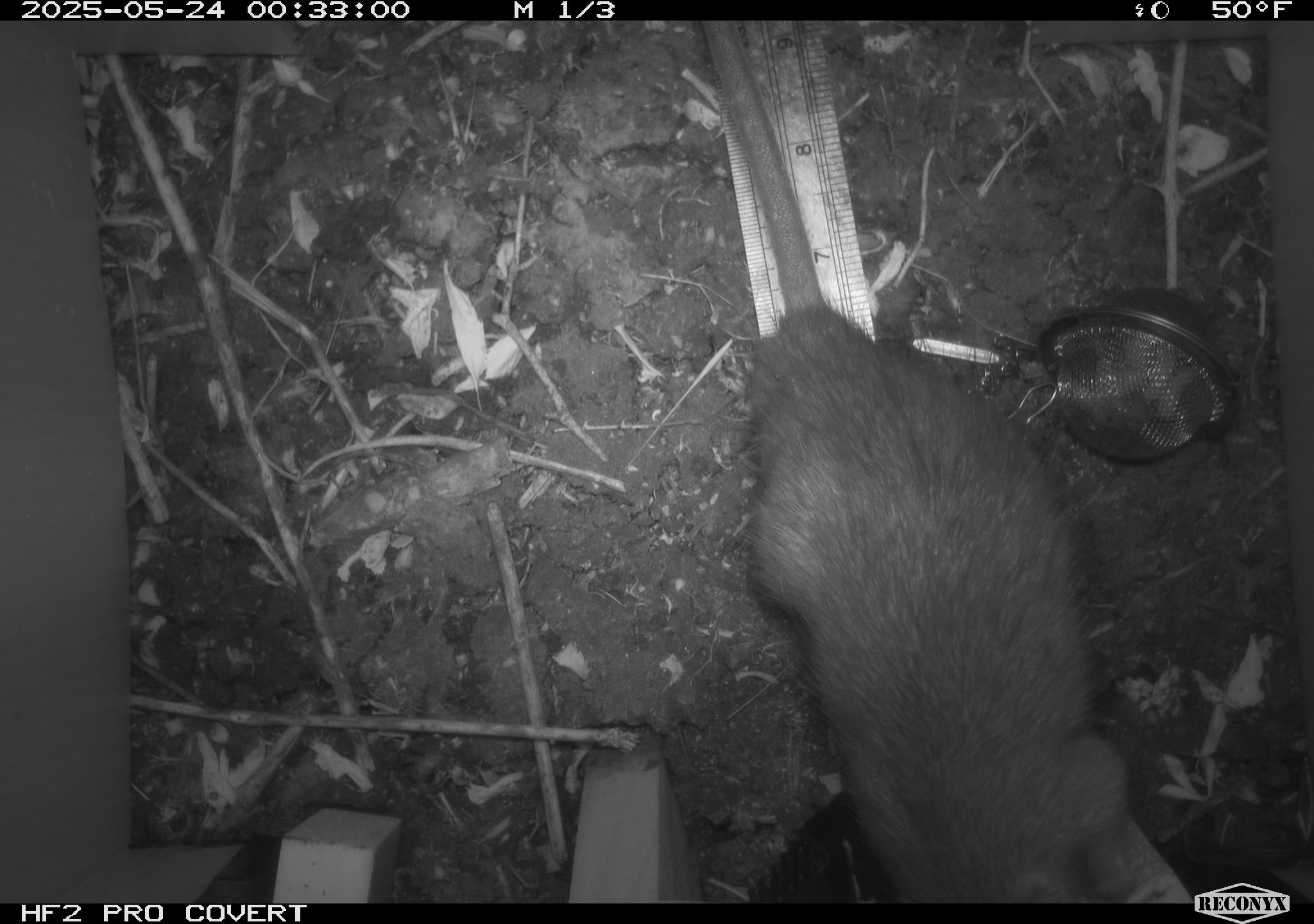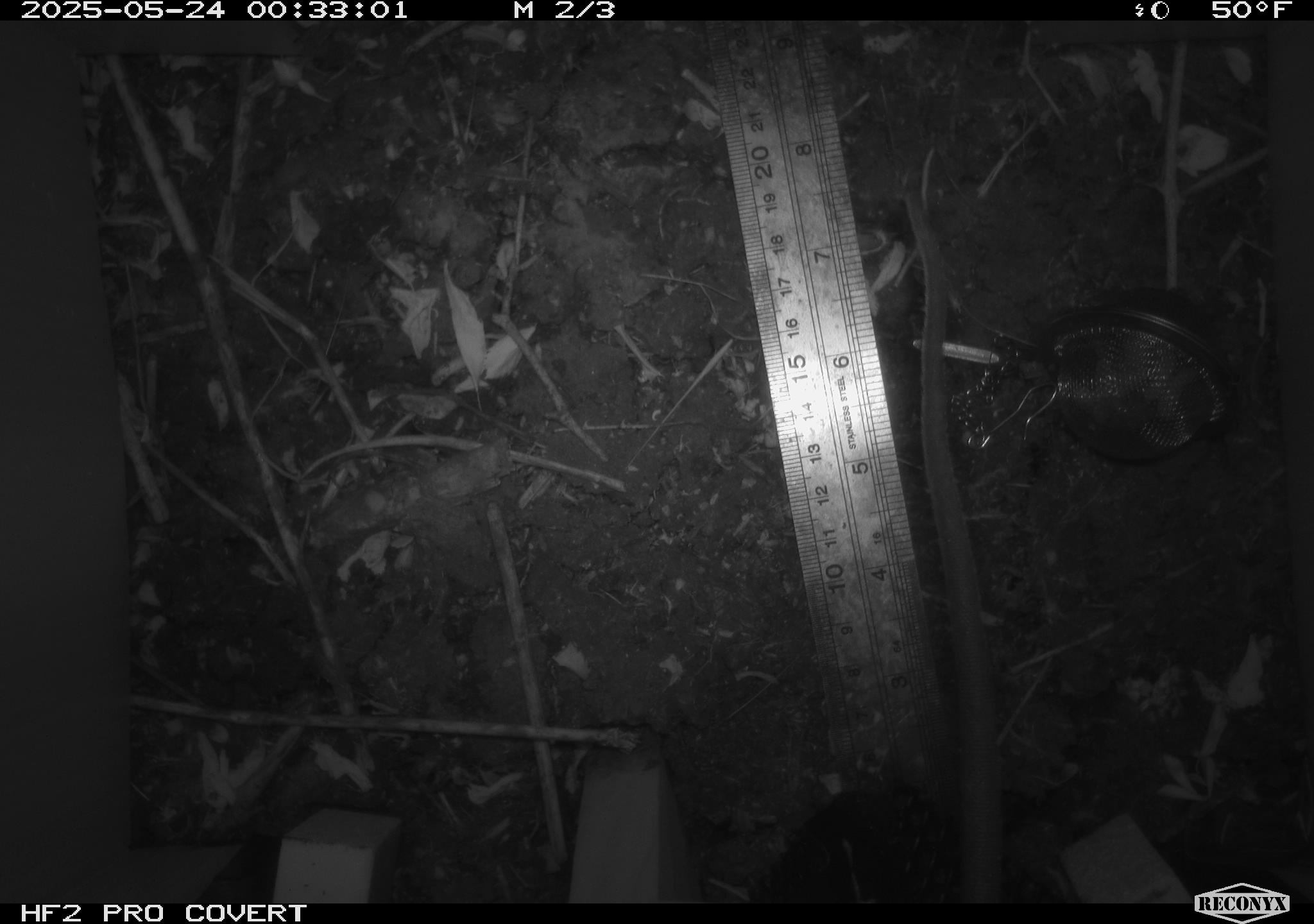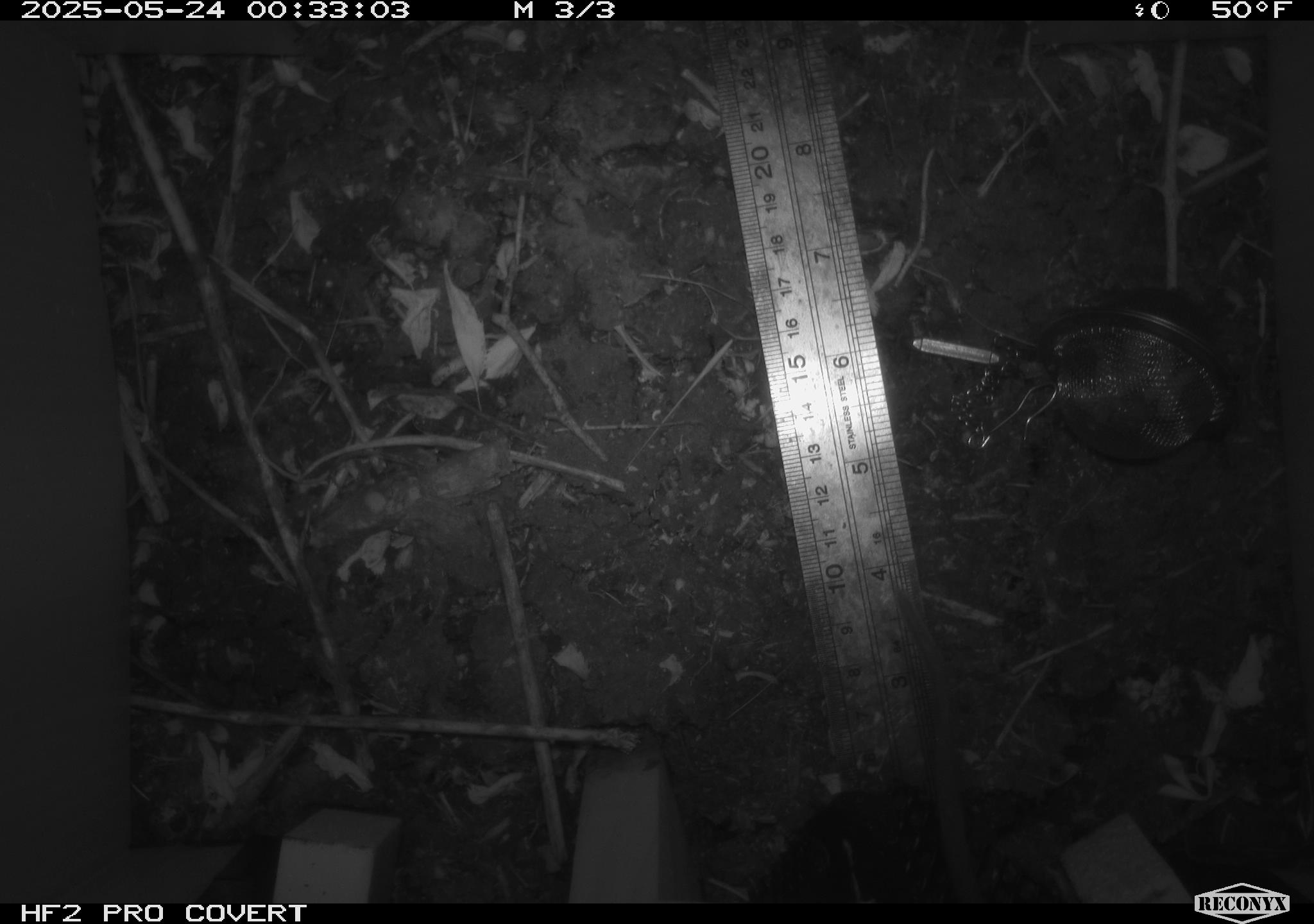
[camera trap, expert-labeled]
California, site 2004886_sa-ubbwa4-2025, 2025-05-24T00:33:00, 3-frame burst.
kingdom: Animalia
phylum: Chordata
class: Mammalia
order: Rodentia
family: Muridae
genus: Rattus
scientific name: Rattus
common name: rat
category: rattus species